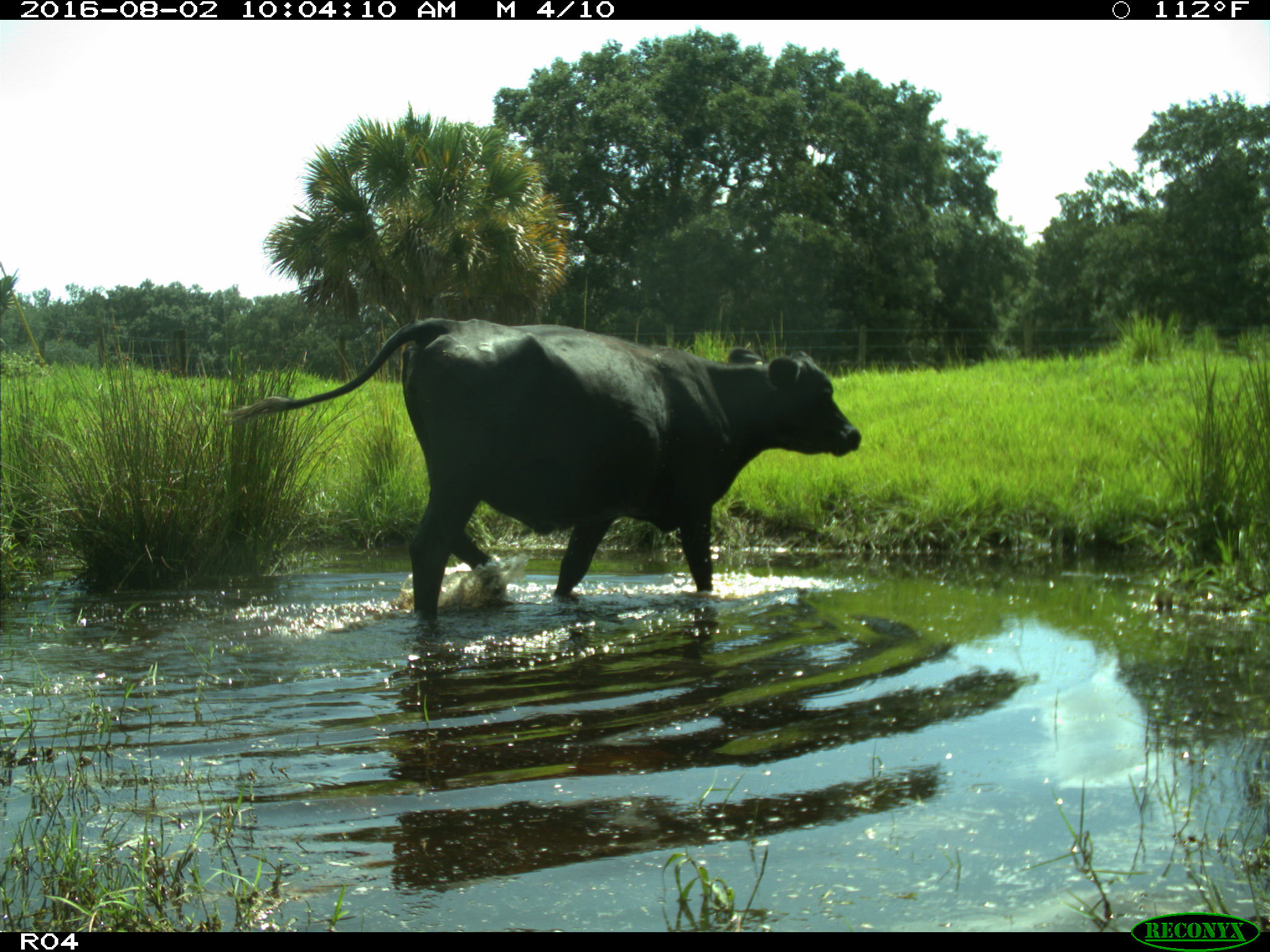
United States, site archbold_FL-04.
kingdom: Animalia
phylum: Chordata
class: Mammalia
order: Artiodactyla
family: Bovidae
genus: Bos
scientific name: Bos taurus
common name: domestic cow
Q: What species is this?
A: Bos taurus (domestic cow).